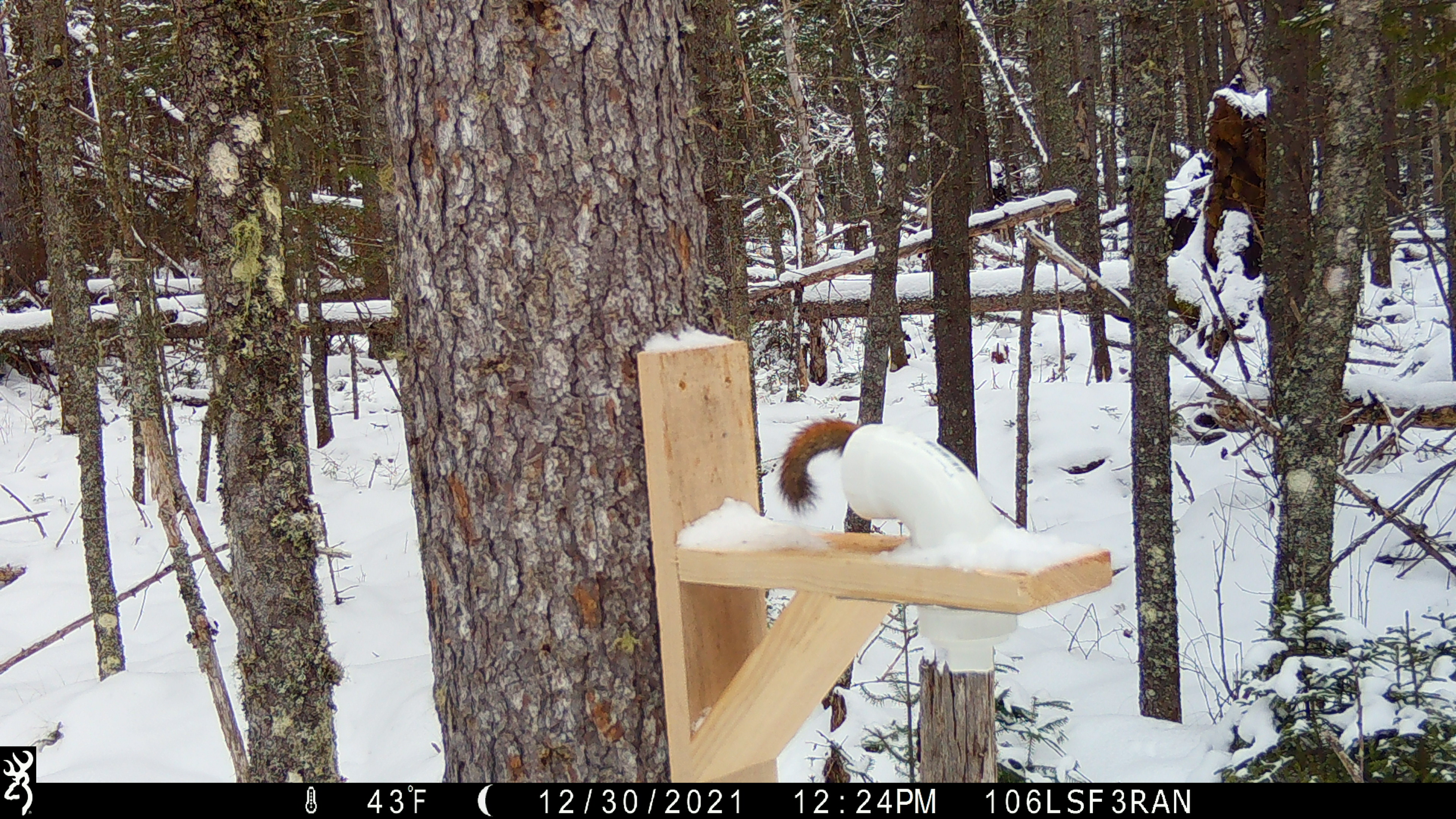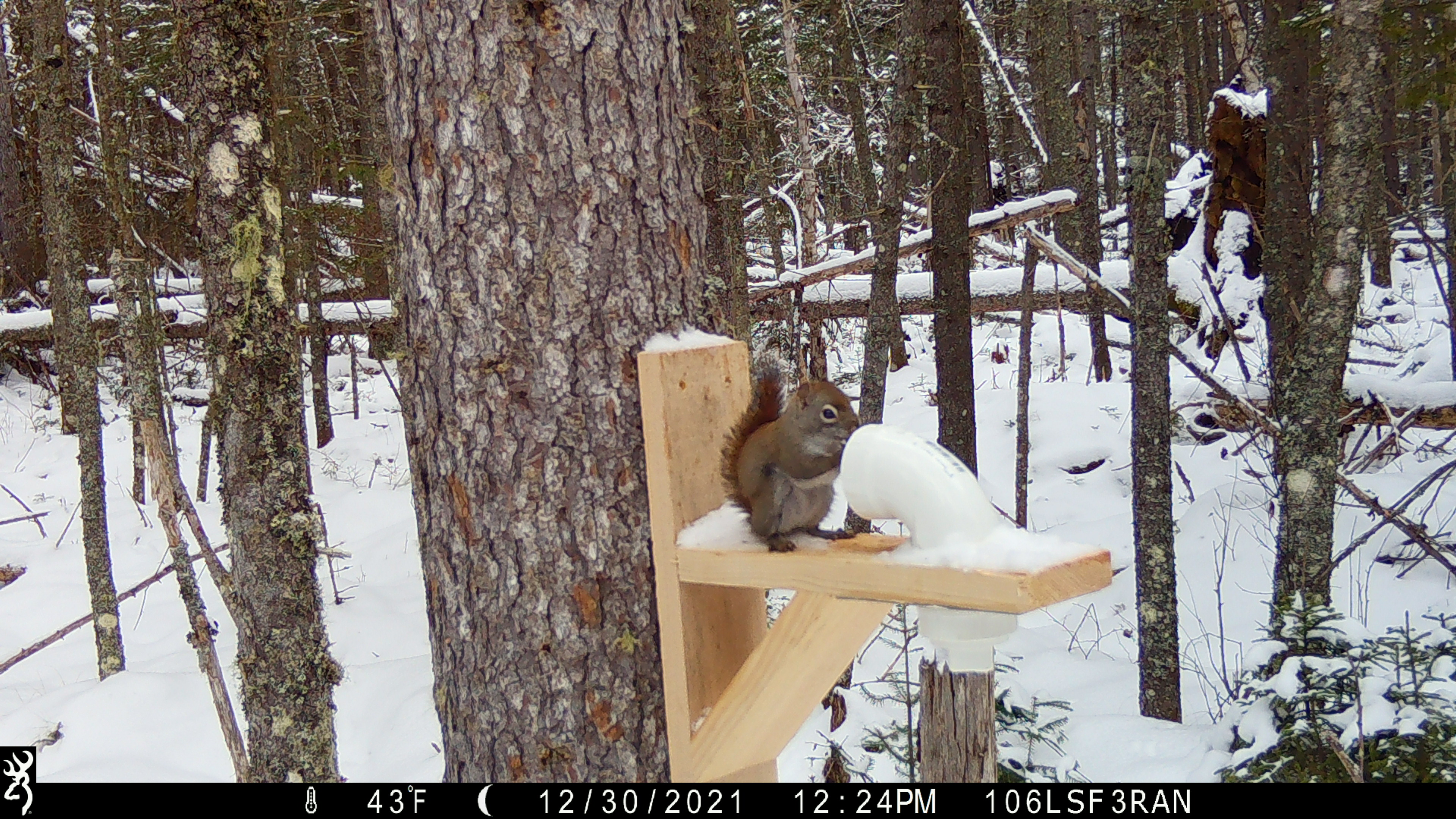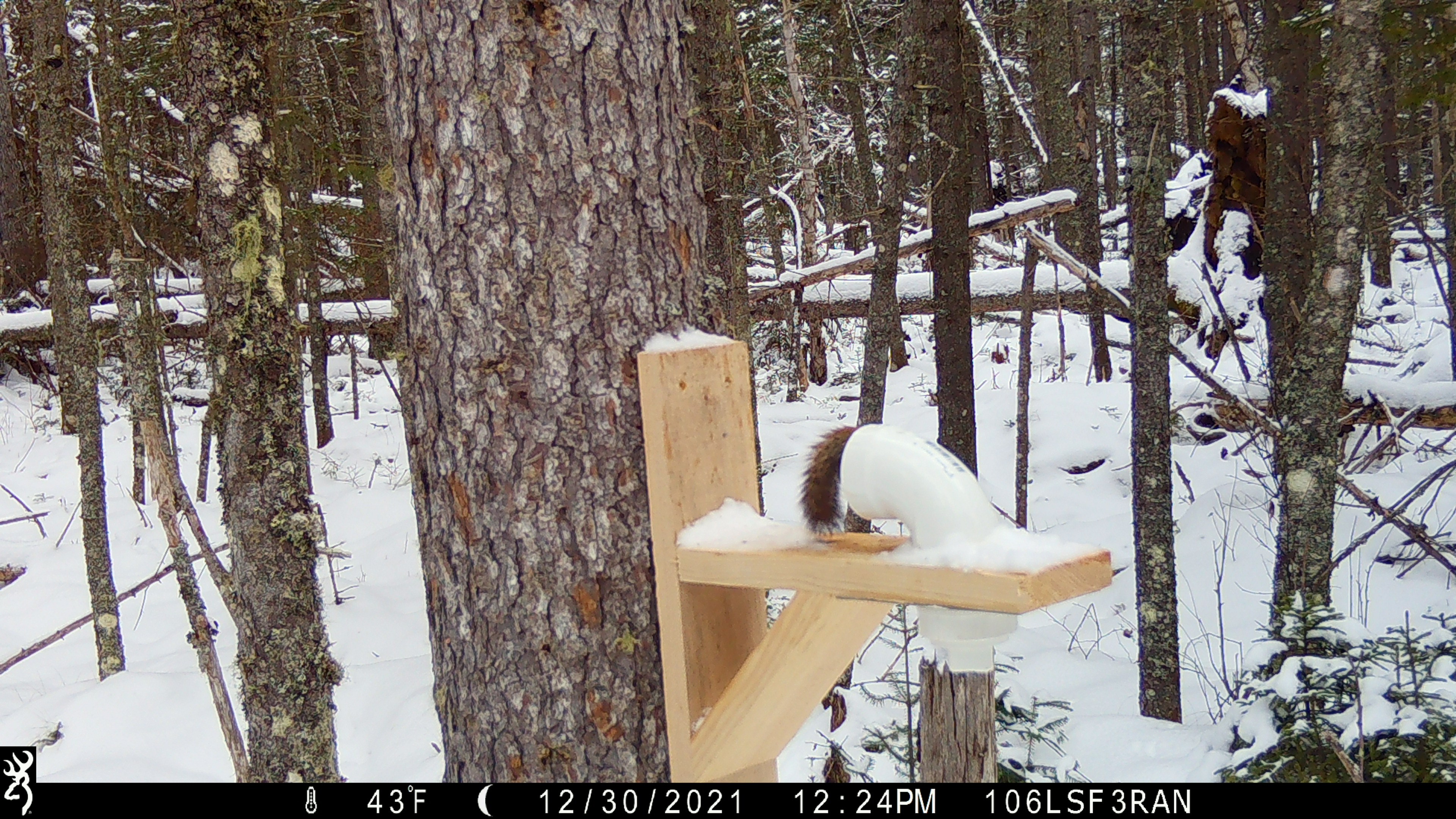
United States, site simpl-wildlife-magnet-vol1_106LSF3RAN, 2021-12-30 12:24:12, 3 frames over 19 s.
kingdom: Animalia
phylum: Chordata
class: Mammalia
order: Rodentia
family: Sciuridae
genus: Tamiasciurus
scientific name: Tamiasciurus hudsonicus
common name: red squirrel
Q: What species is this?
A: Red squirrel (Tamiasciurus hudsonicus).